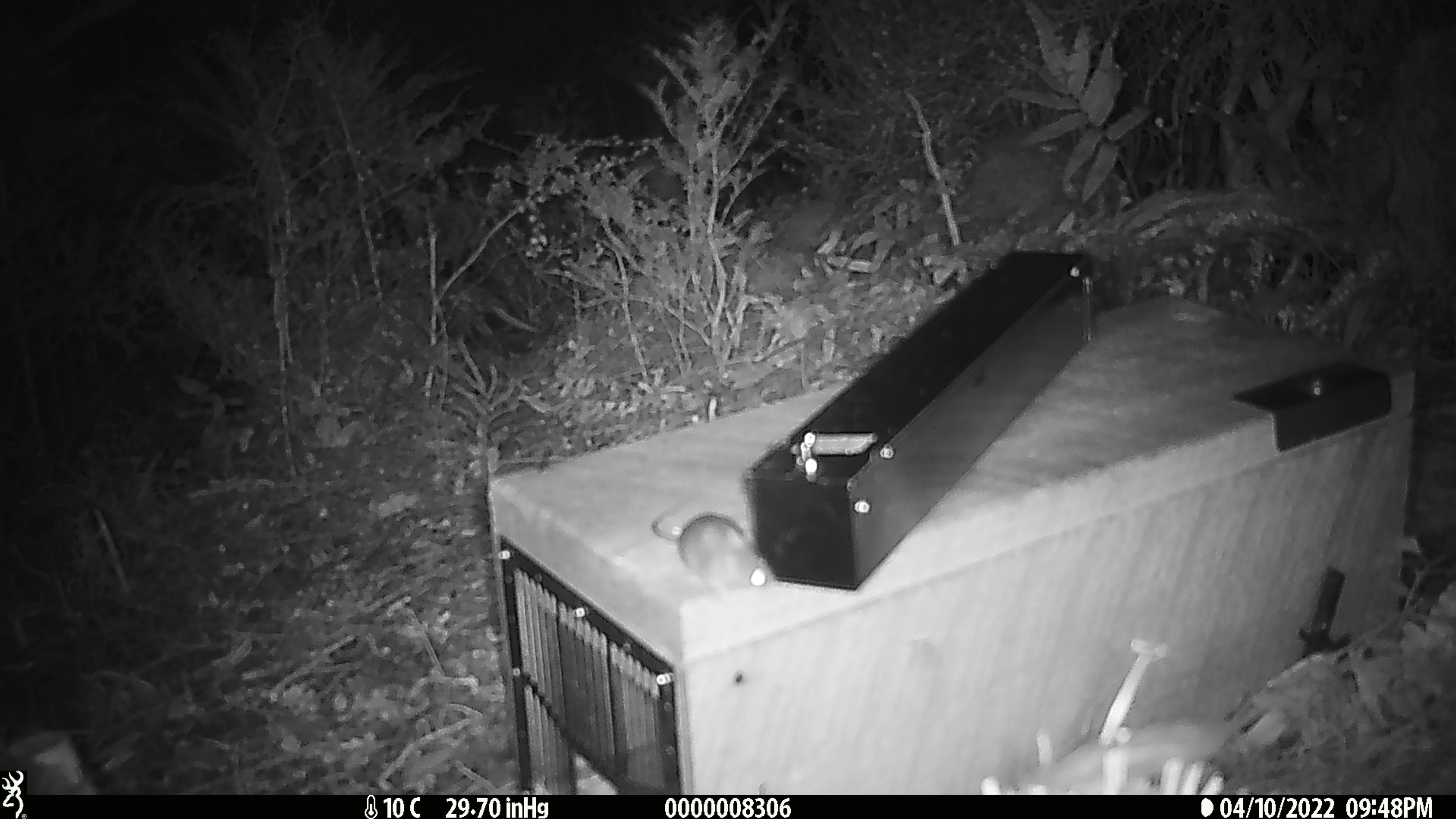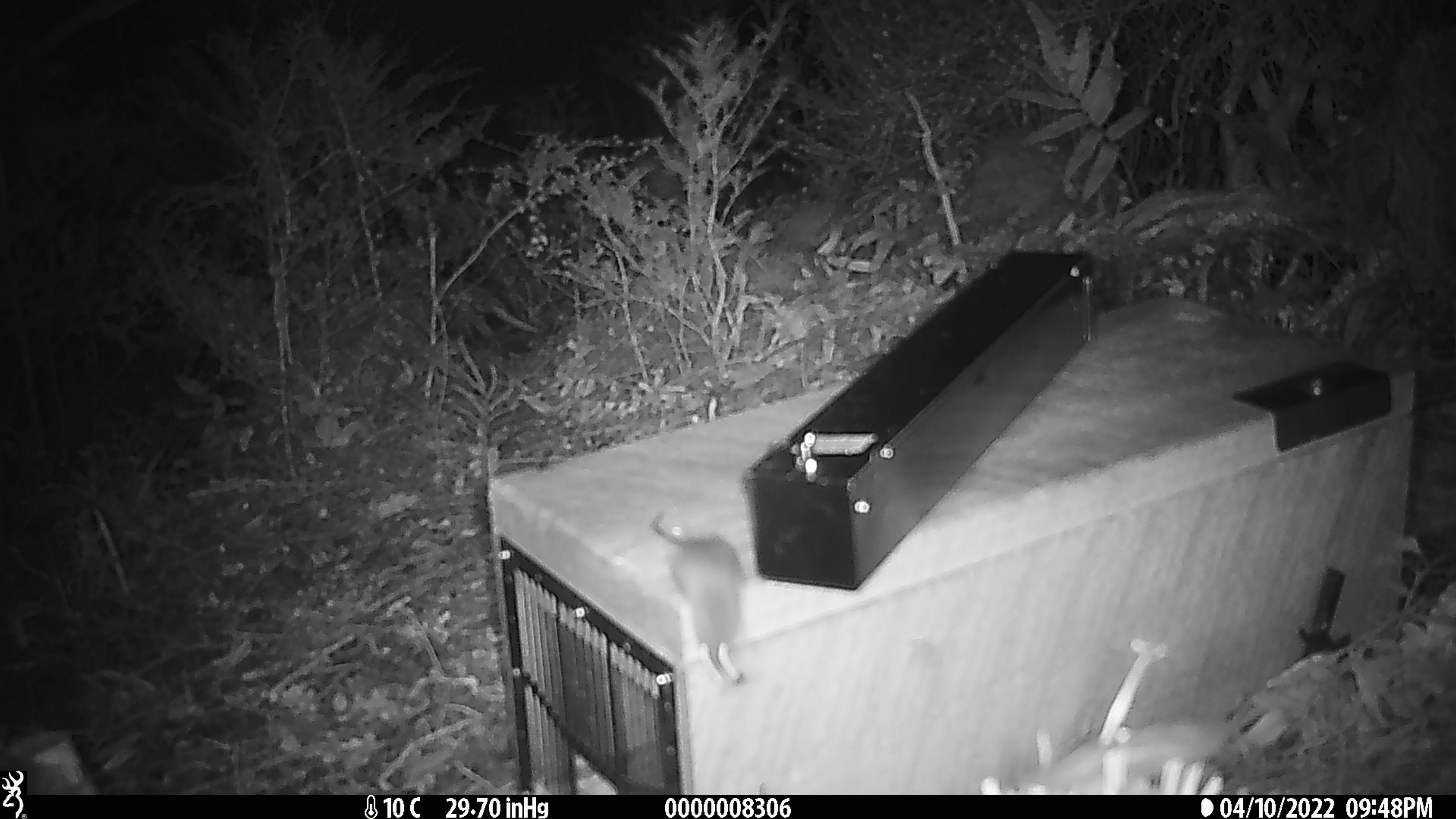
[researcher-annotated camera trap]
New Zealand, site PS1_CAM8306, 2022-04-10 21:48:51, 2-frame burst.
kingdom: Animalia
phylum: Chordata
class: Mammalia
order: Rodentia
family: Muridae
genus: Mus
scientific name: Mus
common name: mouse